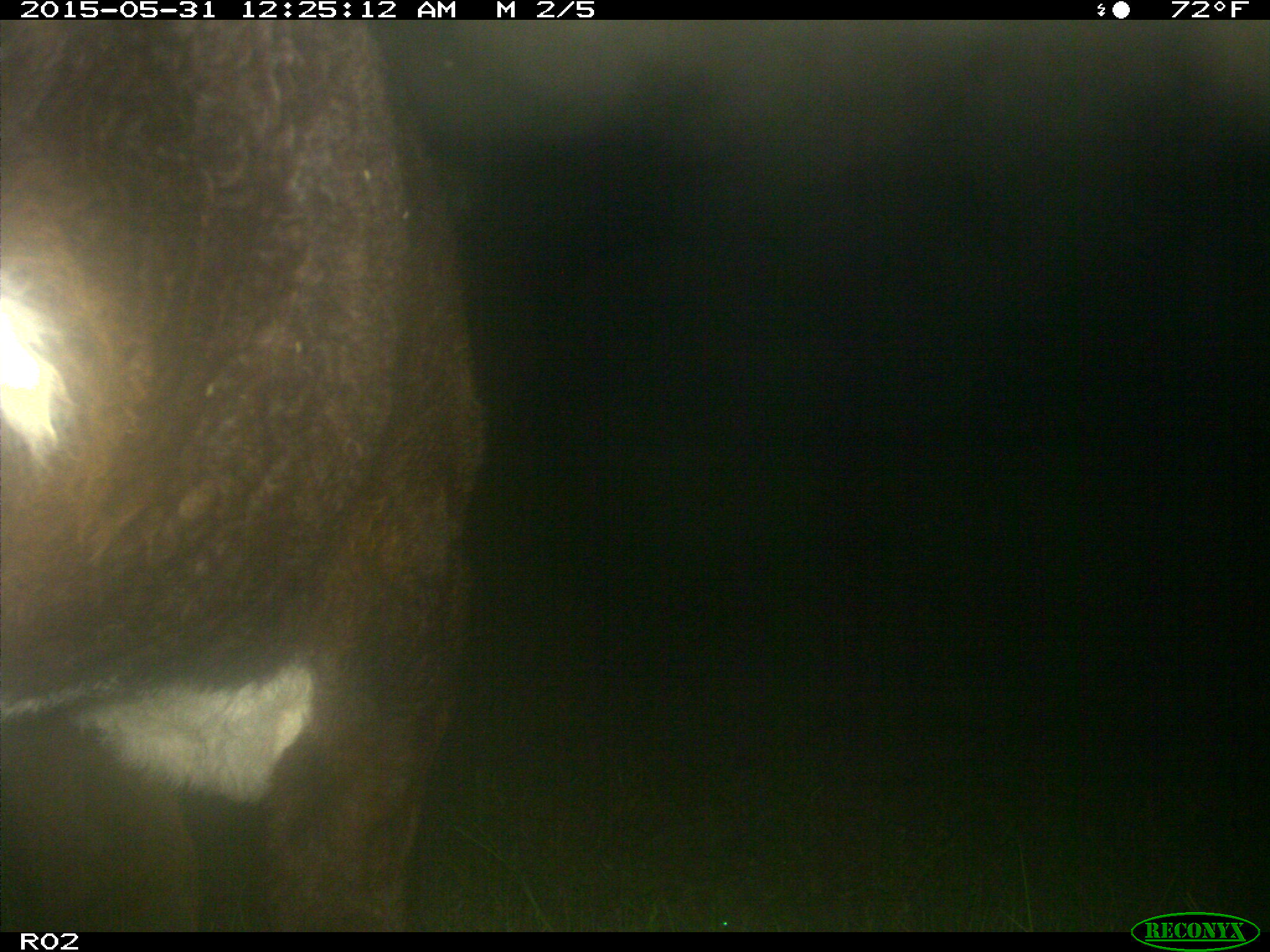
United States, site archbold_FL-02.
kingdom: Animalia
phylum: Chordata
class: Mammalia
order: Artiodactyla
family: Bovidae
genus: Bos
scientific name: Bos taurus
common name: domestic cow